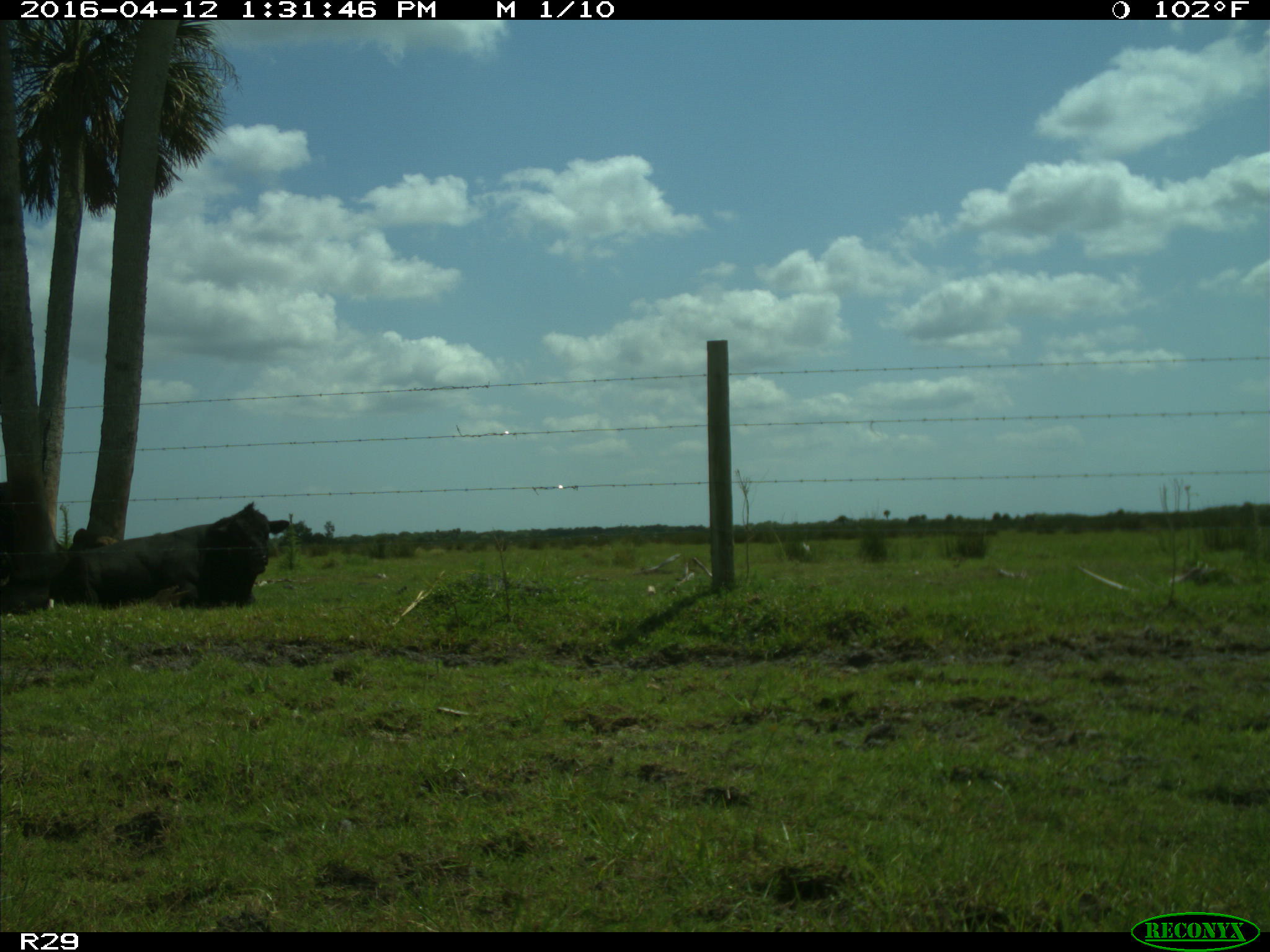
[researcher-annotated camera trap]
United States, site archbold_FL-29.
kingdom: Animalia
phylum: Chordata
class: Mammalia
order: Artiodactyla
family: Bovidae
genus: Bos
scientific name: Bos taurus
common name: domestic cow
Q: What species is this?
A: Bos taurus (domestic cow).